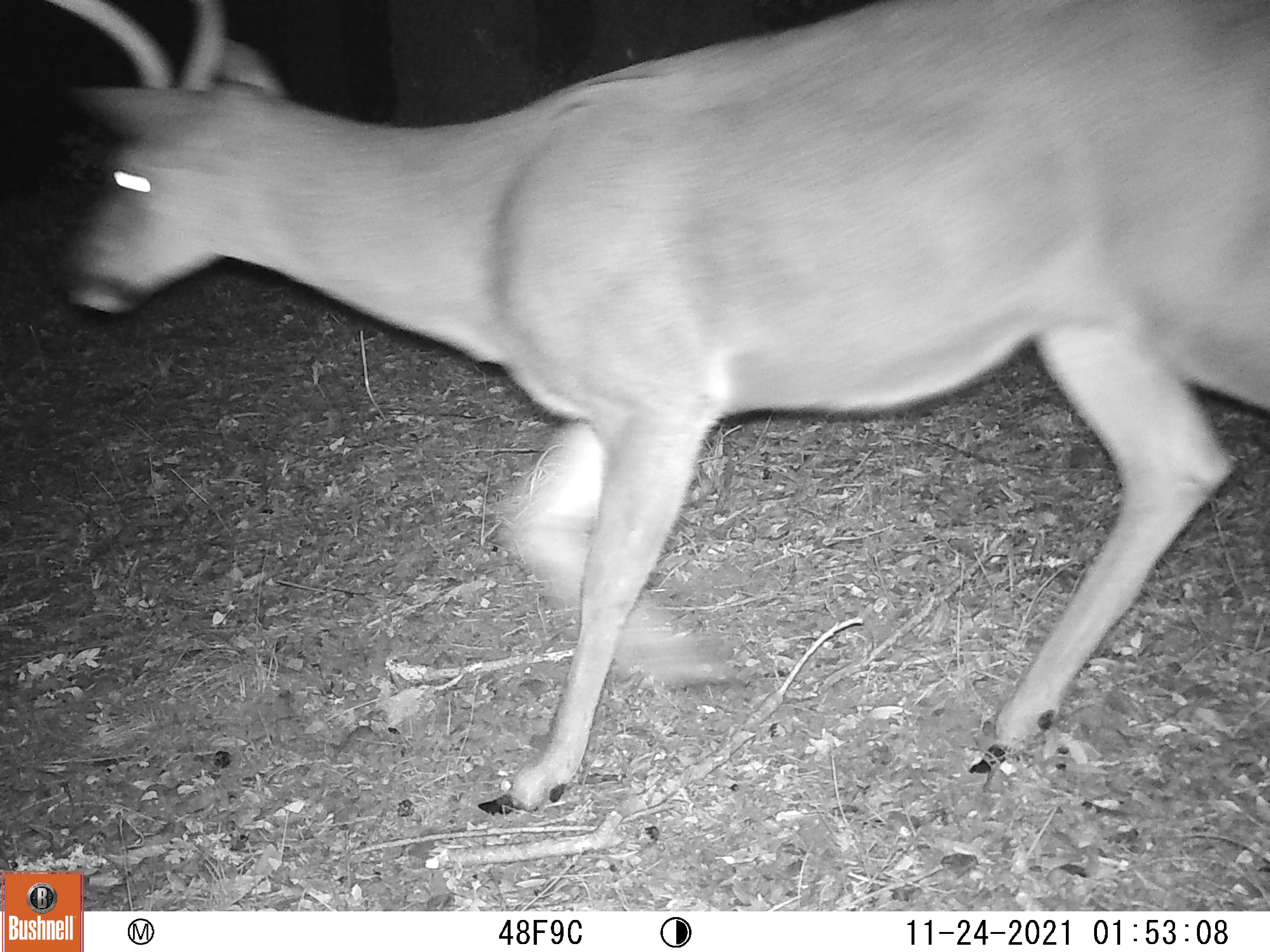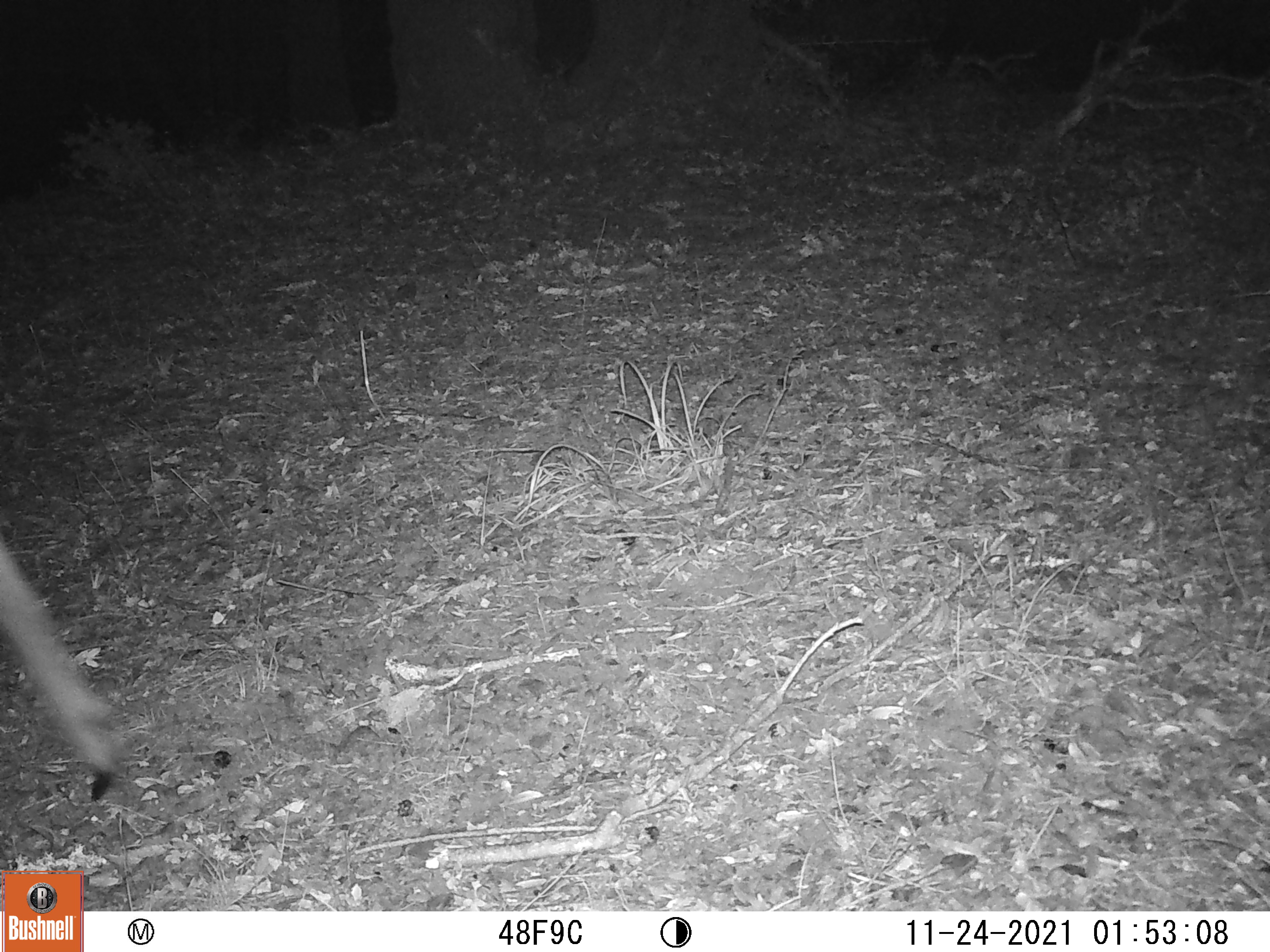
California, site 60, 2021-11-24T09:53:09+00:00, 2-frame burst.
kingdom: Animalia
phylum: Chordata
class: Mammalia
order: Artiodactyla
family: Cervidae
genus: Odocoileus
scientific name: Odocoileus hemionus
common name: mule deer